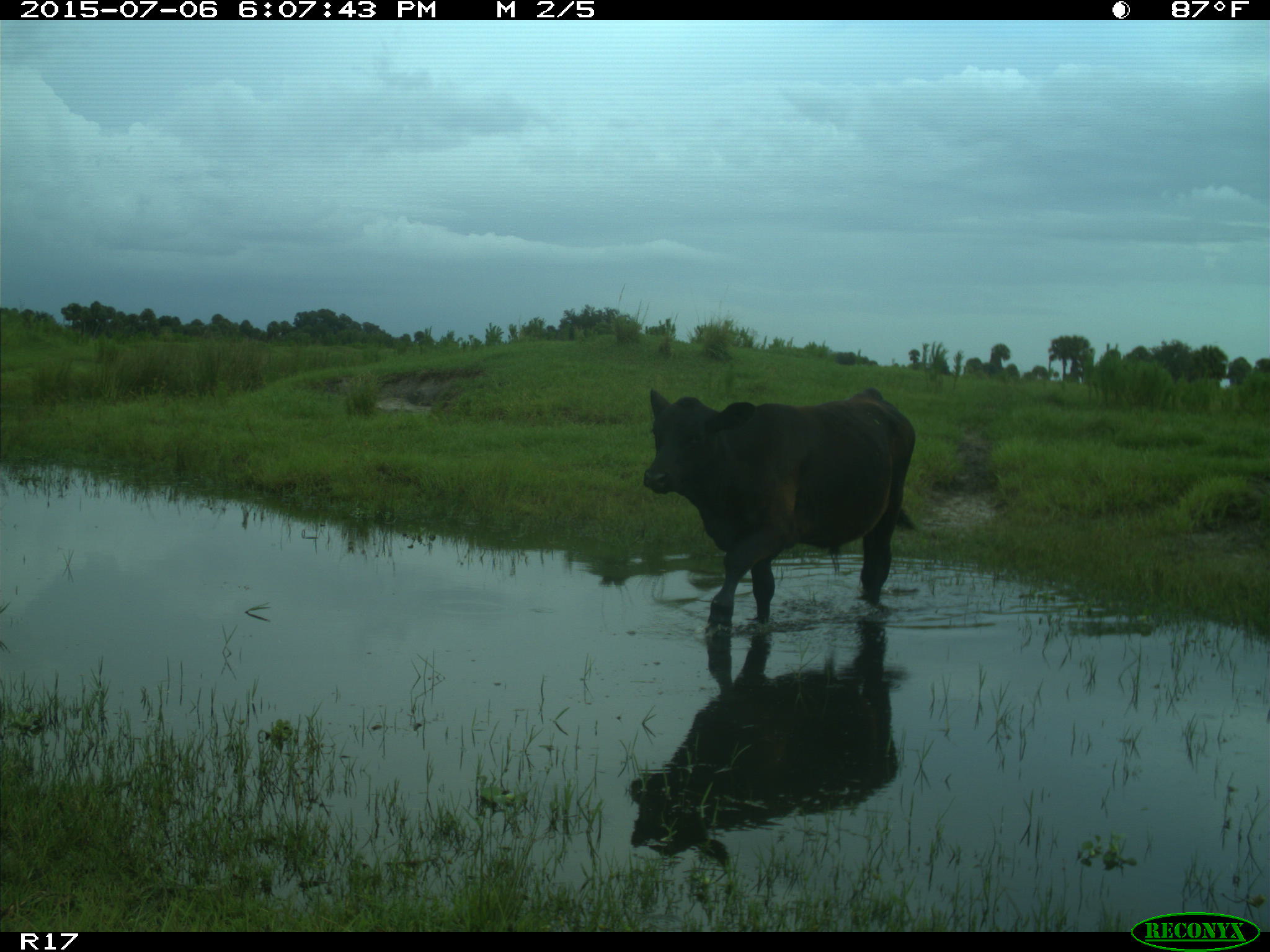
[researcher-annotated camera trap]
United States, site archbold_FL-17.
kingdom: Animalia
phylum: Chordata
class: Mammalia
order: Artiodactyla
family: Bovidae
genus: Bos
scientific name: Bos taurus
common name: domestic cow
Bos taurus (domestic cow).